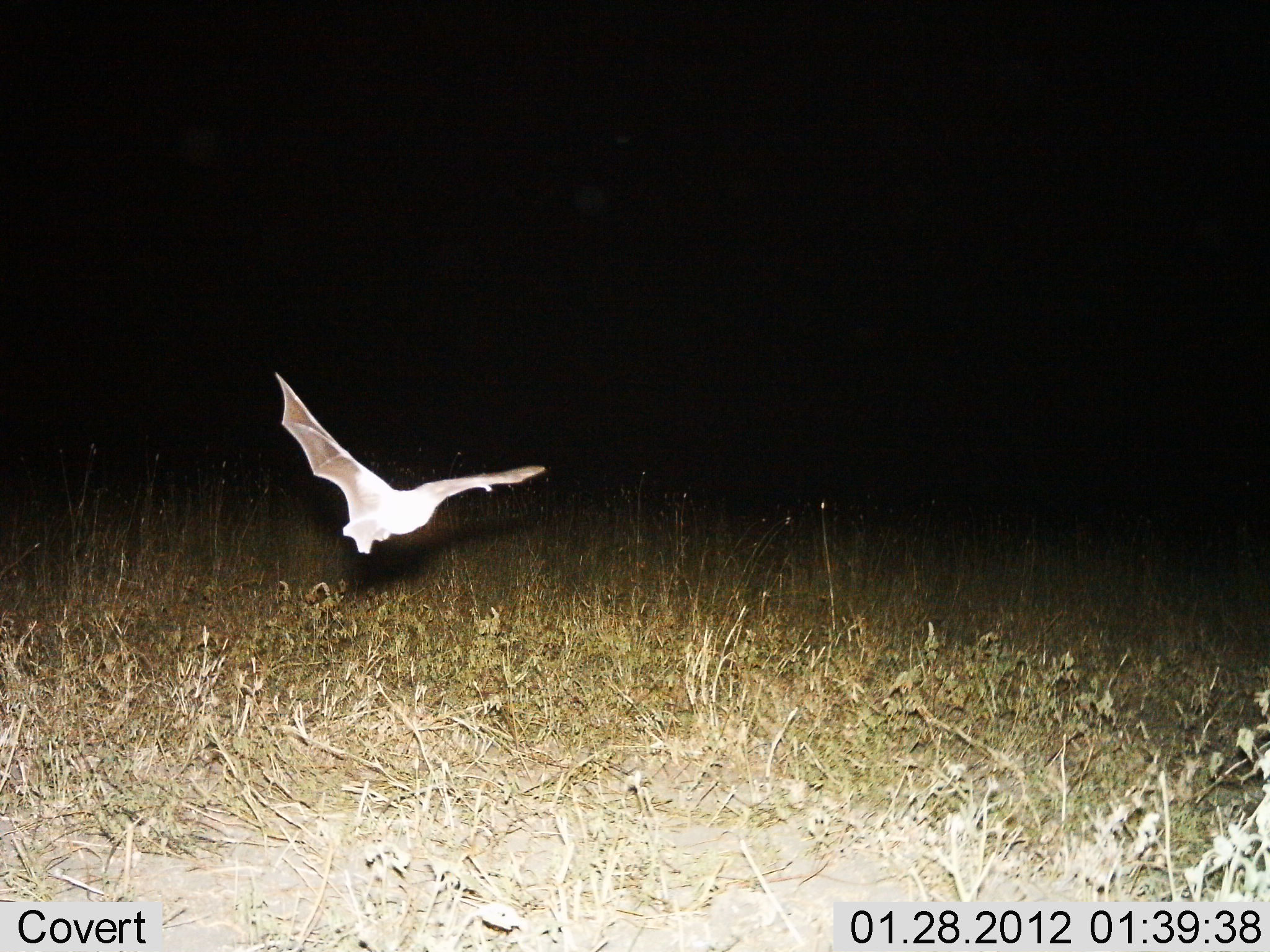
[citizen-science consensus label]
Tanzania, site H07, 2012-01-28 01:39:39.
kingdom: Animalia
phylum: Chordata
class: Aves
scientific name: Aves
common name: bird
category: otherbird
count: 1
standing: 0%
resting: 0%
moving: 100%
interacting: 0%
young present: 0%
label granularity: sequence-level